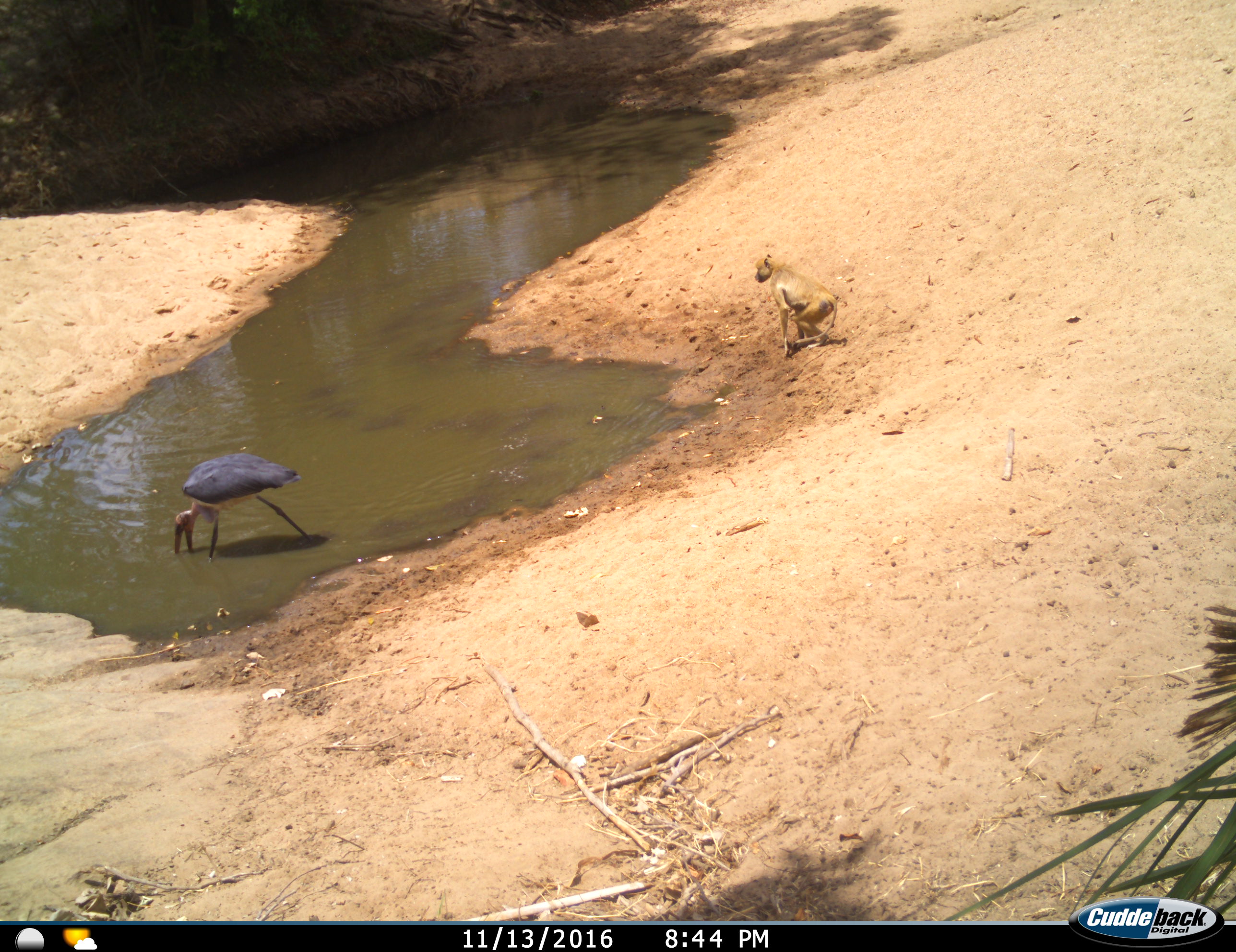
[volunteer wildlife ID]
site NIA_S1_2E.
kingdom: Animalia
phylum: Chordata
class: Mammalia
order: Primates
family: Cercopithecidae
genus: Papio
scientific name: Papio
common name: baboon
Baboon (Papio), count 1. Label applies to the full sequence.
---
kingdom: Animalia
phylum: Chordata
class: Aves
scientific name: Aves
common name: bird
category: birdother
Birdother (bird) (Aves), count 1. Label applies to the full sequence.